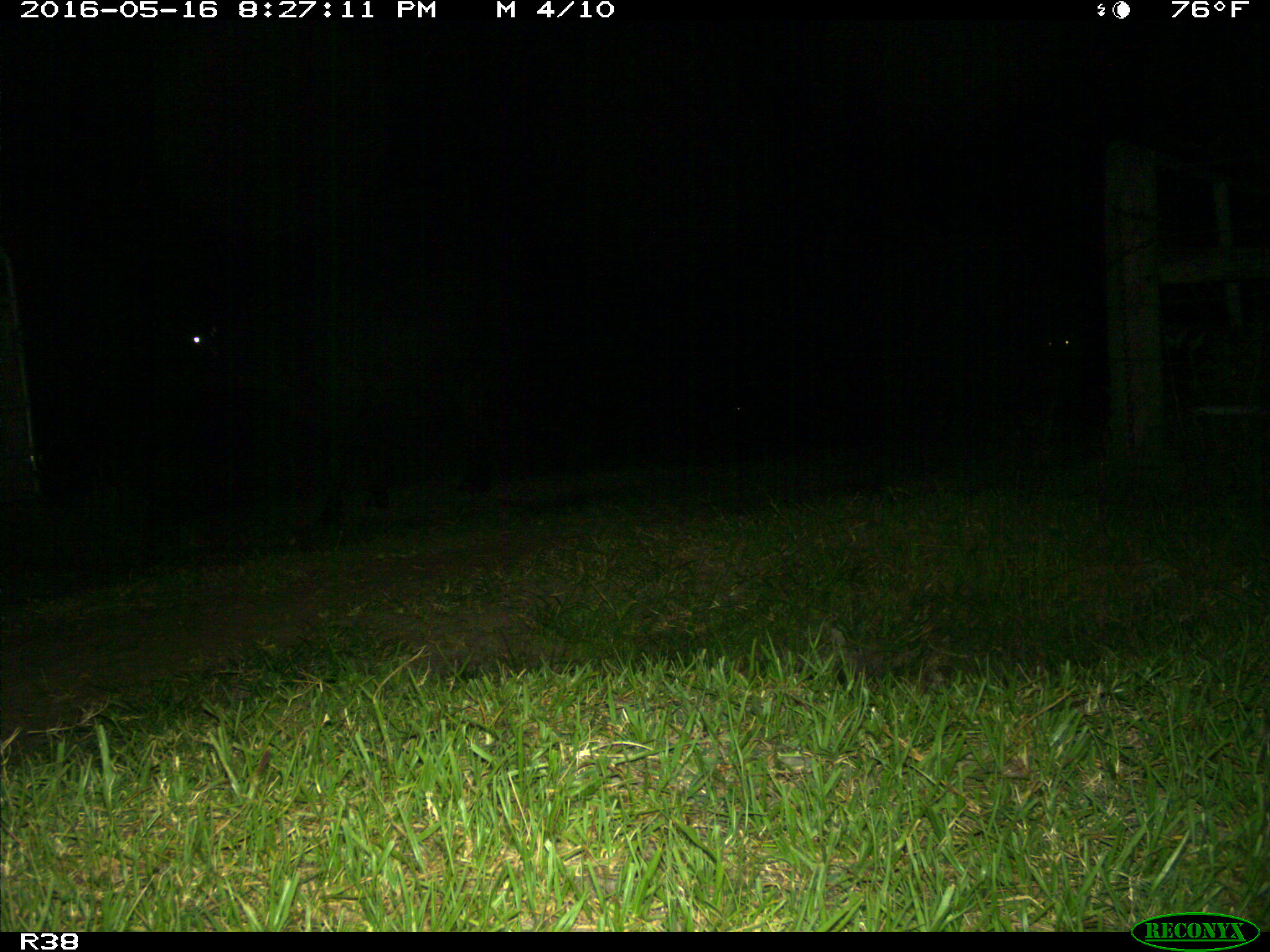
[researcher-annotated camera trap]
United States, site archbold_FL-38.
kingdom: Animalia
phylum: Chordata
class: Mammalia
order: Artiodactyla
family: Bovidae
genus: Bos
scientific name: Bos taurus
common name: domestic cow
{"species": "Bos taurus (domestic cow)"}